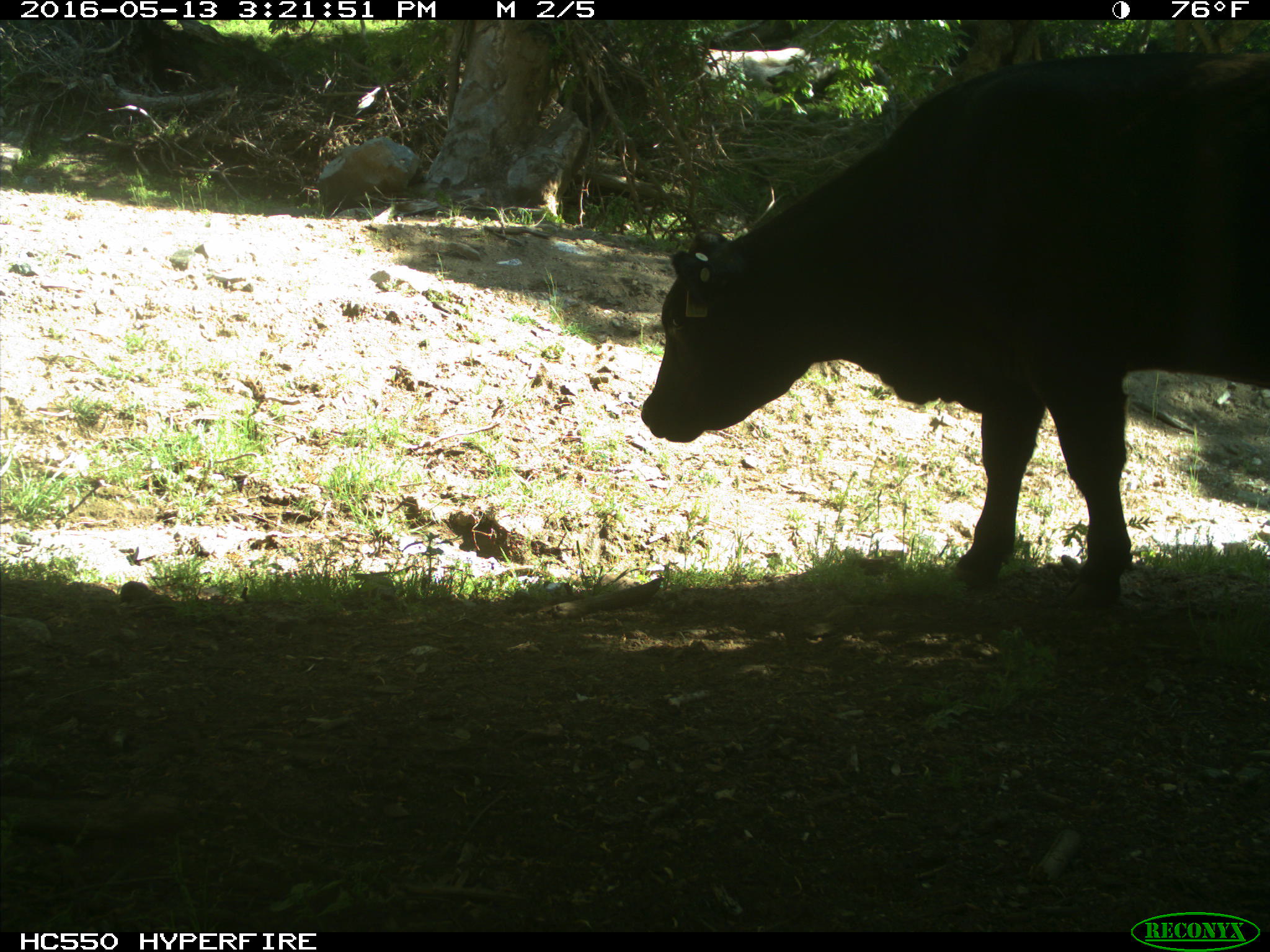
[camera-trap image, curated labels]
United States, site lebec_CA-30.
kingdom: Animalia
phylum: Chordata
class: Mammalia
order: Artiodactyla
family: Bovidae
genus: Bos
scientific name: Bos taurus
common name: domestic cow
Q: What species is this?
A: Bos taurus (domestic cow).